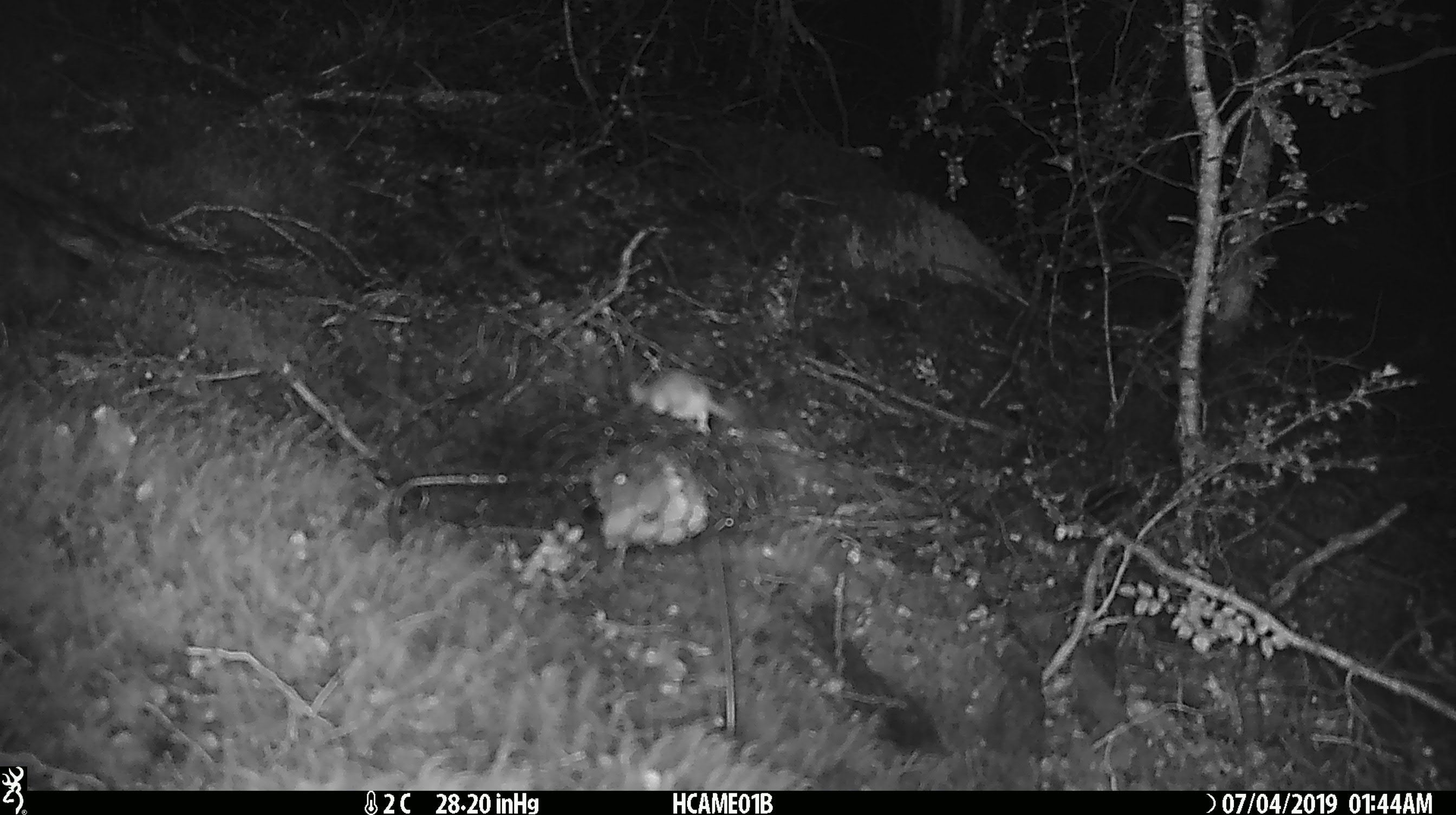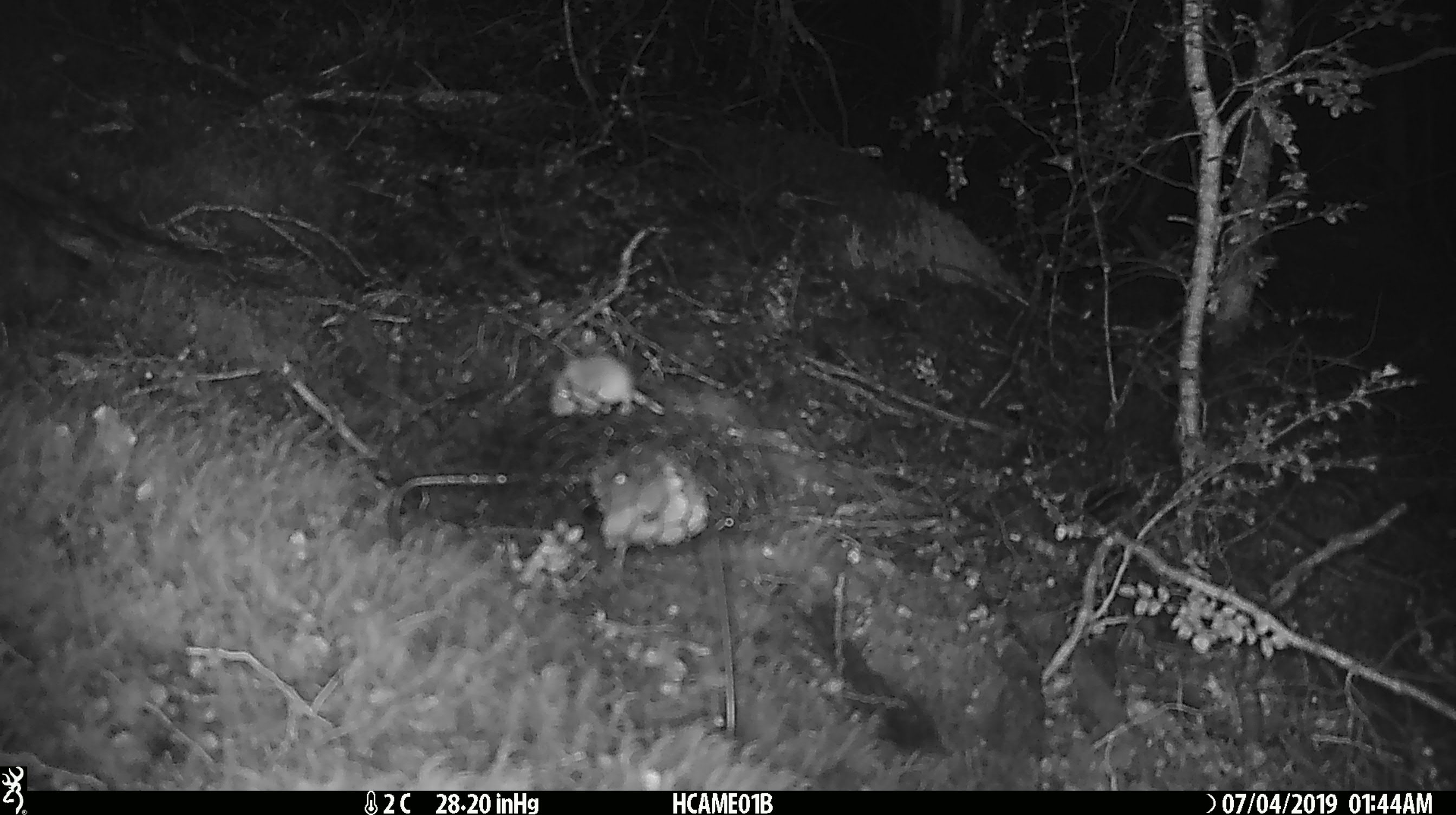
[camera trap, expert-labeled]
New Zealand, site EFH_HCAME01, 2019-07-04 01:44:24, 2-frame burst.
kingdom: Animalia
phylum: Chordata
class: Mammalia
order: Rodentia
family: Muridae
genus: Mus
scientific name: Mus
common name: mouse